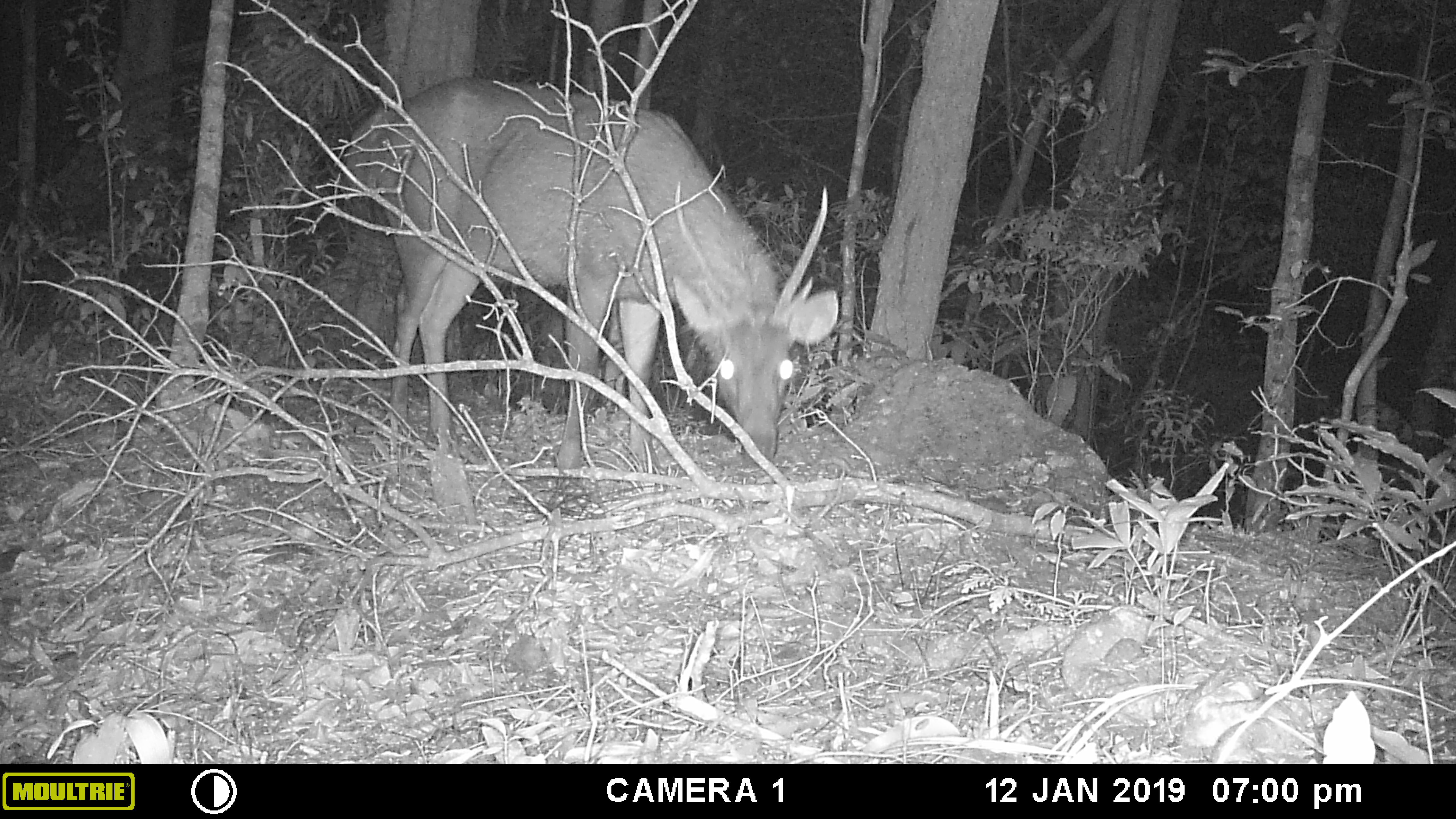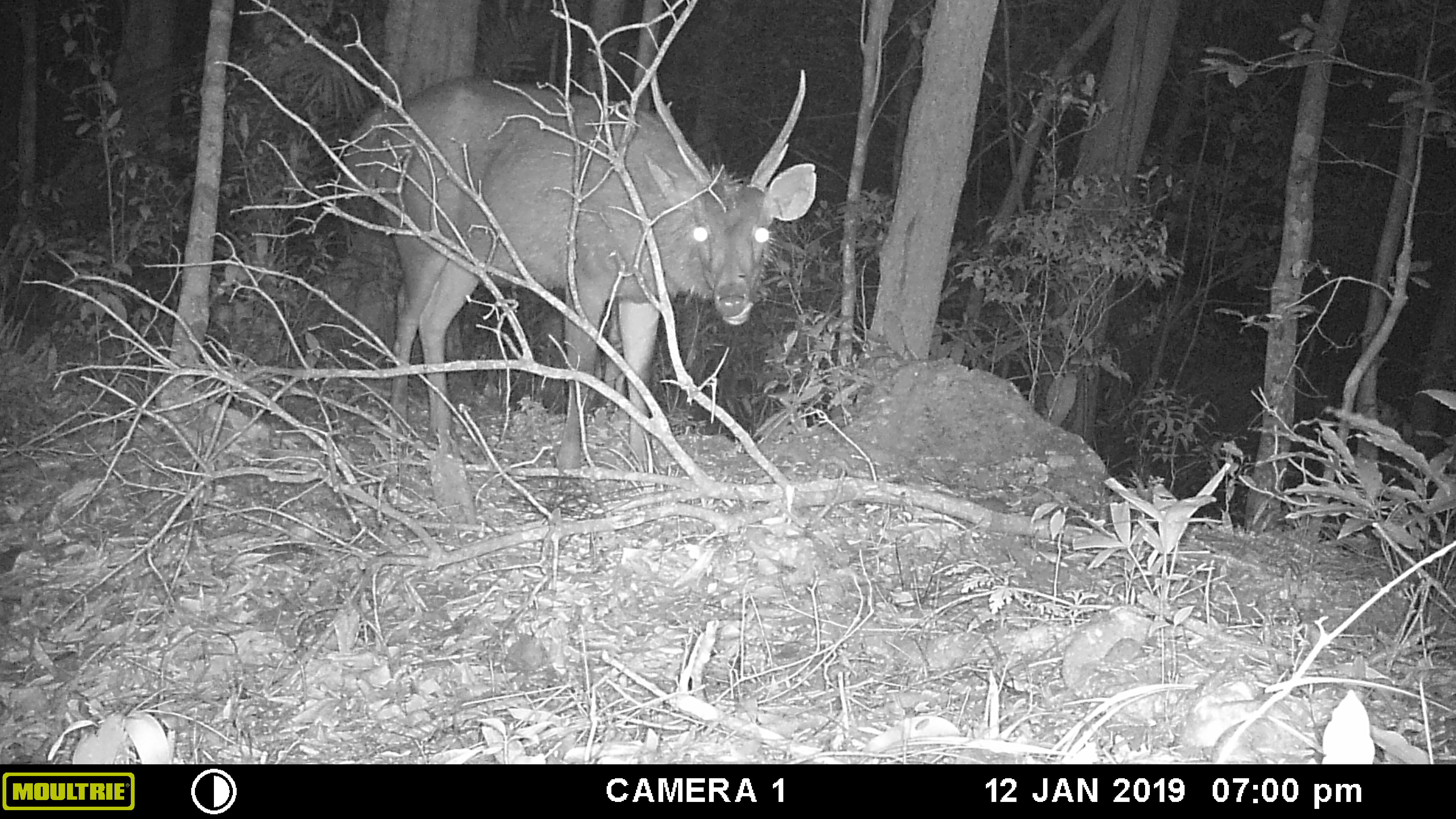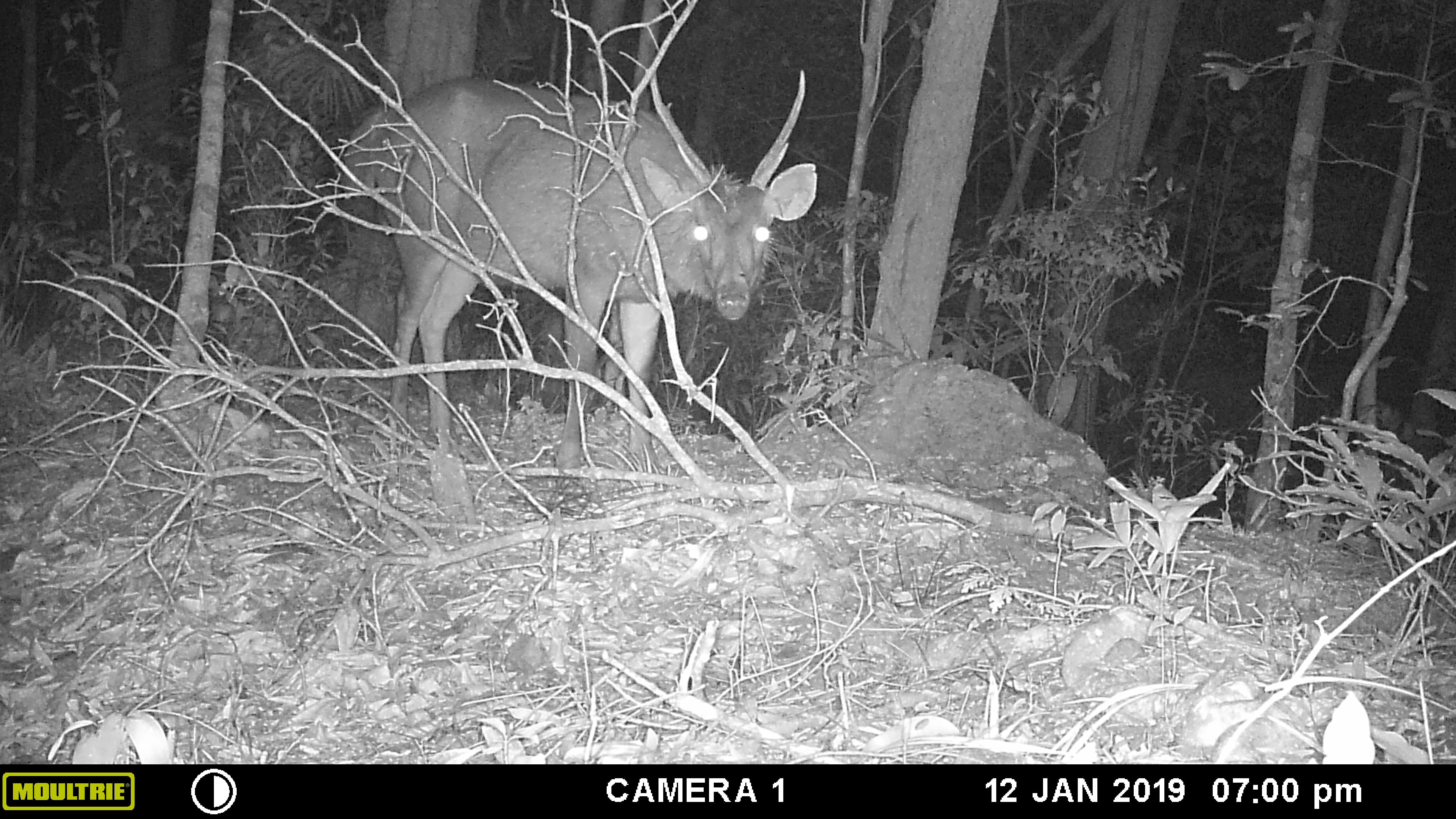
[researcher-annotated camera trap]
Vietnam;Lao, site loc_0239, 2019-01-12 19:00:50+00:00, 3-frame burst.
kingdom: Animalia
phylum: Chordata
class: Mammalia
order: Artiodactyla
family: Cervidae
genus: Rusa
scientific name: Rusa unicolor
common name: sambar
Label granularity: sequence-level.